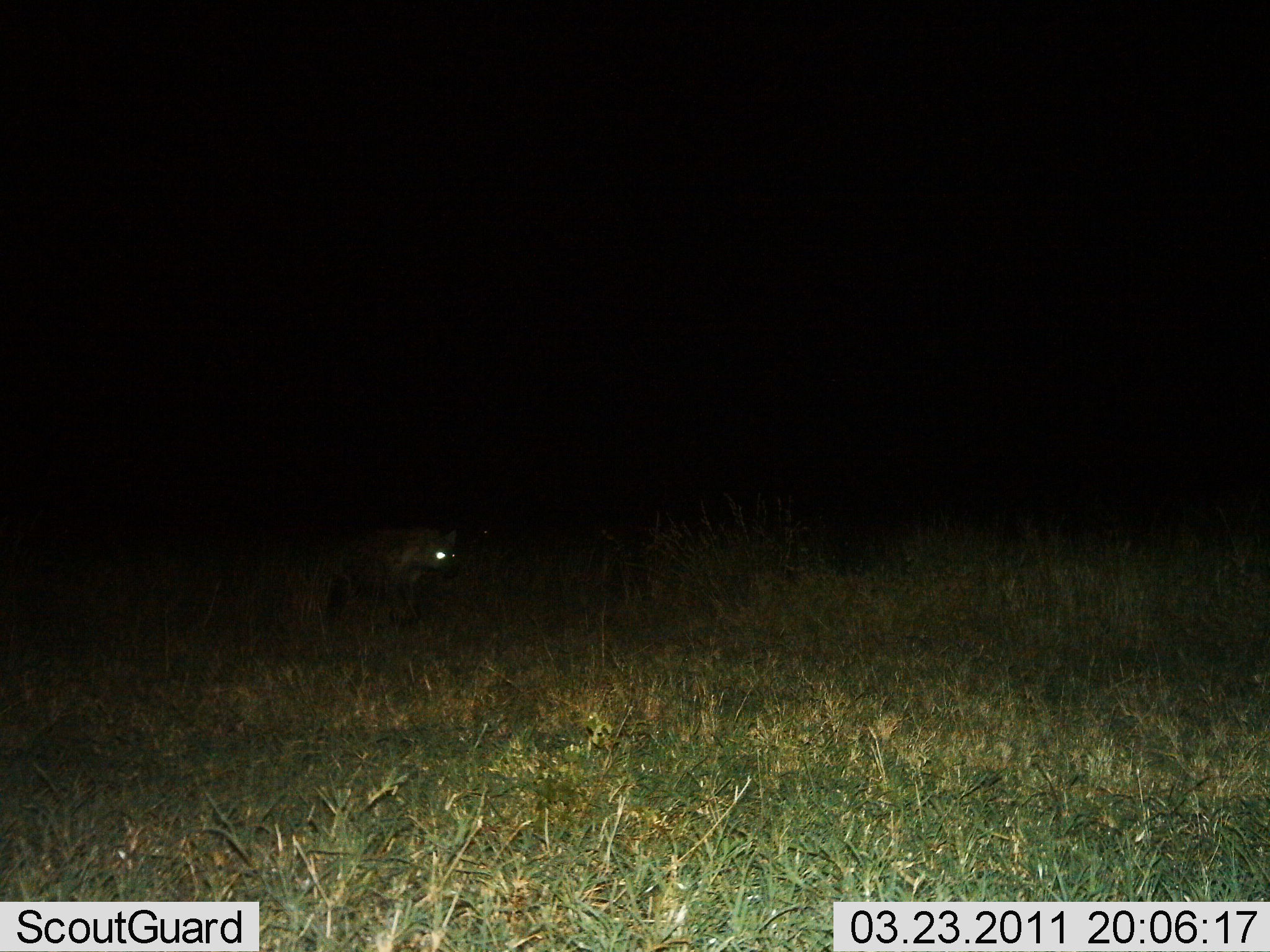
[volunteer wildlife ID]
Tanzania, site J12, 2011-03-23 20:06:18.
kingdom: Animalia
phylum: Chordata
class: Mammalia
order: Carnivora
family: Hyaenidae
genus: Crocuta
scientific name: Crocuta crocuta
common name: spotted hyena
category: hyenaspotted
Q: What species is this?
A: Hyenaspotted (spotted hyena) (Crocuta crocuta).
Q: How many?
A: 1.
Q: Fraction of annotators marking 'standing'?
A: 75%.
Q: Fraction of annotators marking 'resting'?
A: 8%.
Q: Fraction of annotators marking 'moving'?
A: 25%.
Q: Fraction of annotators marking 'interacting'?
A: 0%.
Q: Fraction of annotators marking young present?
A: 0%.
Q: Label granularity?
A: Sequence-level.